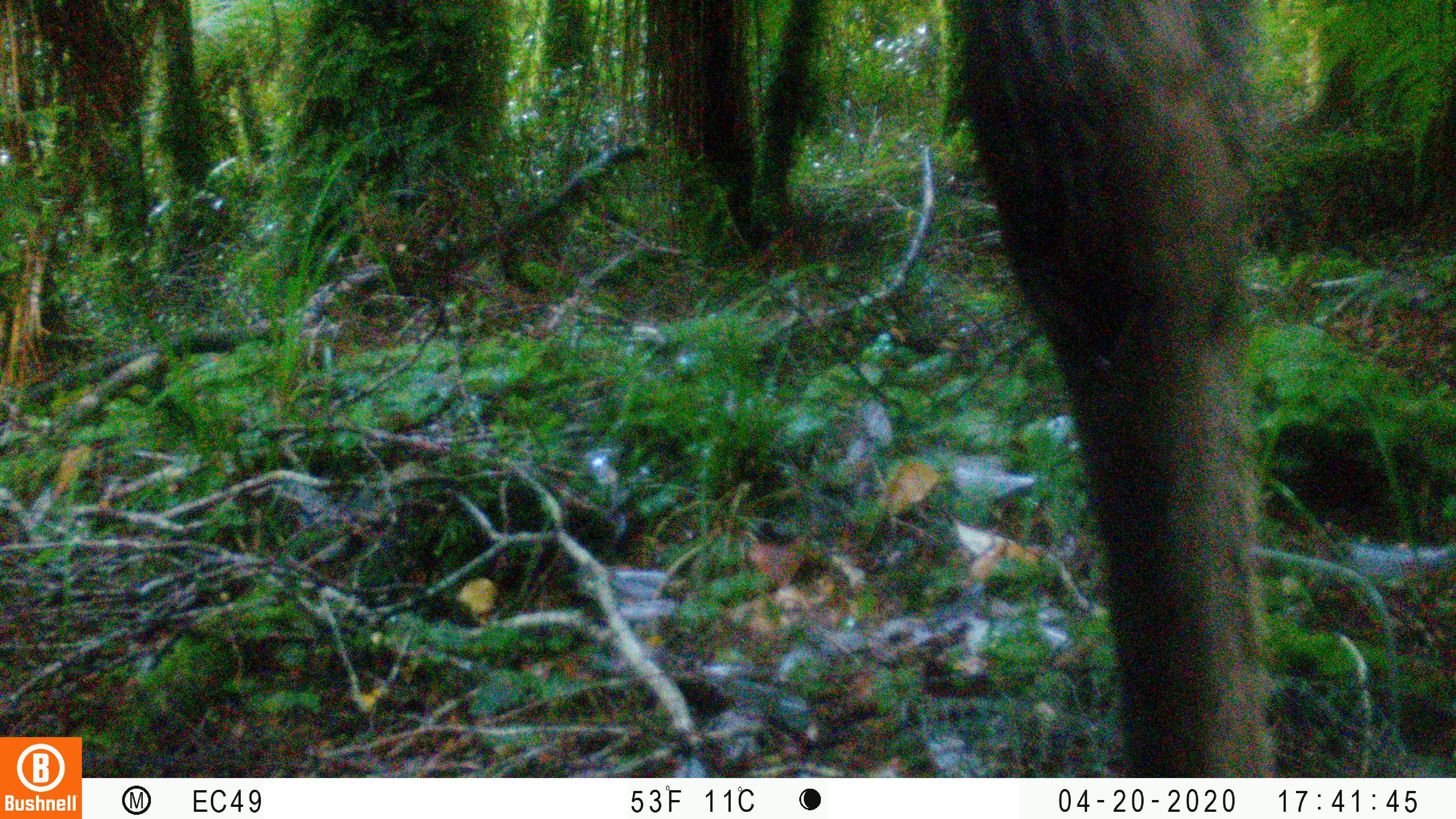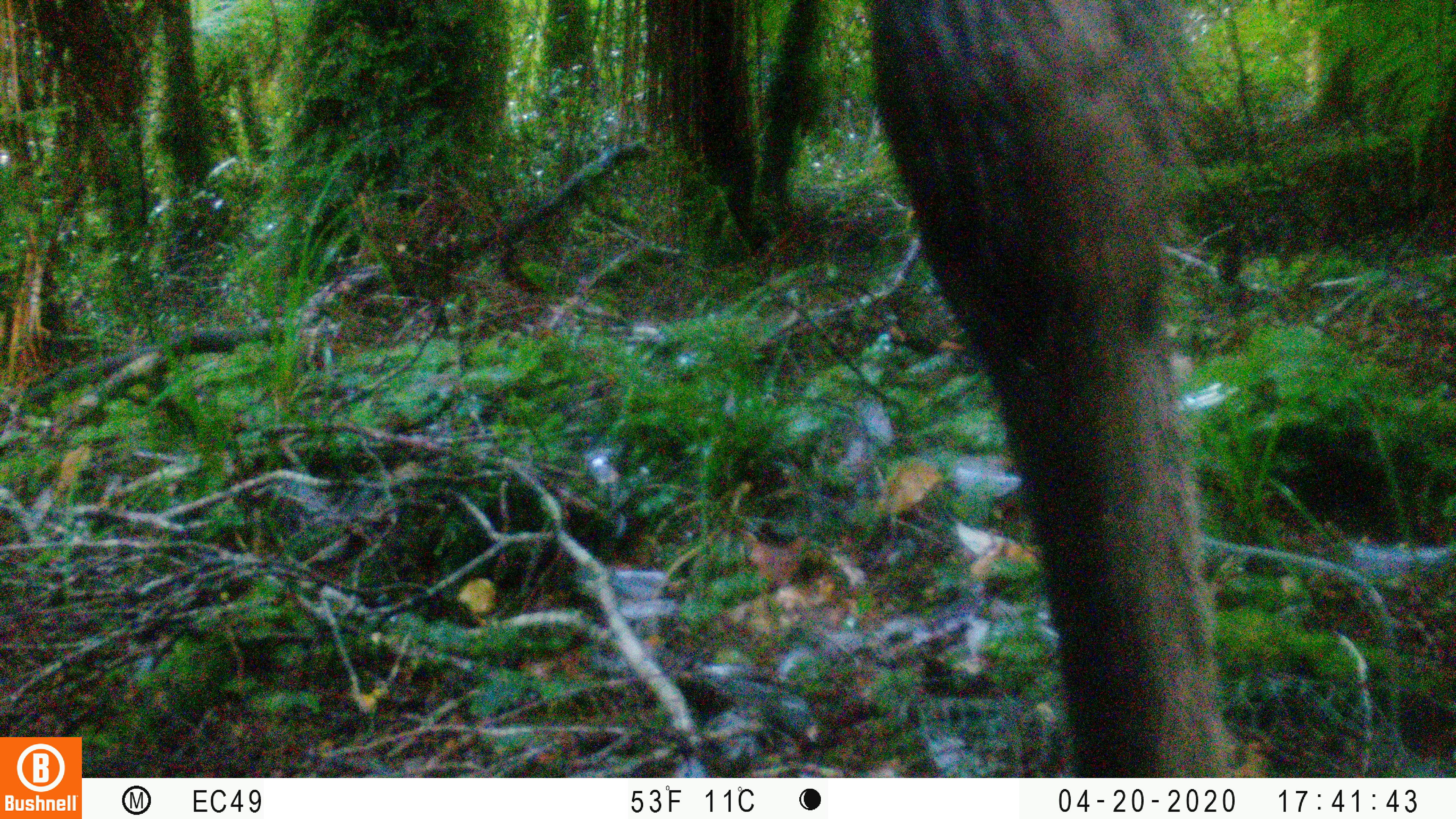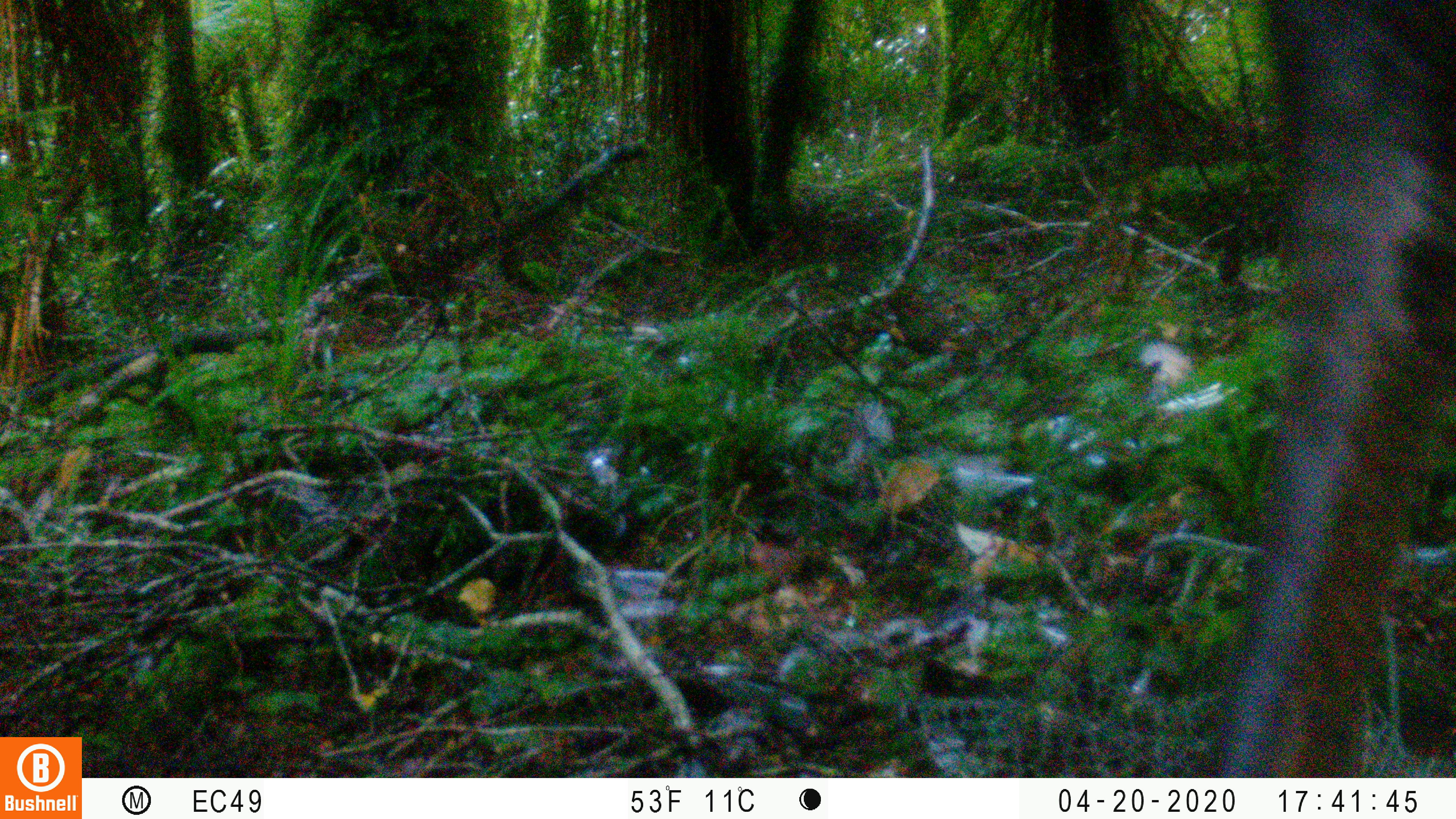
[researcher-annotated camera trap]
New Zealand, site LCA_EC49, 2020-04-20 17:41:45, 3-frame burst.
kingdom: Animalia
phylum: Chordata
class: Mammalia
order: Artiodactyla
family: Cervidae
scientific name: Cervidae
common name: deer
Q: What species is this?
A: Deer (Cervidae).